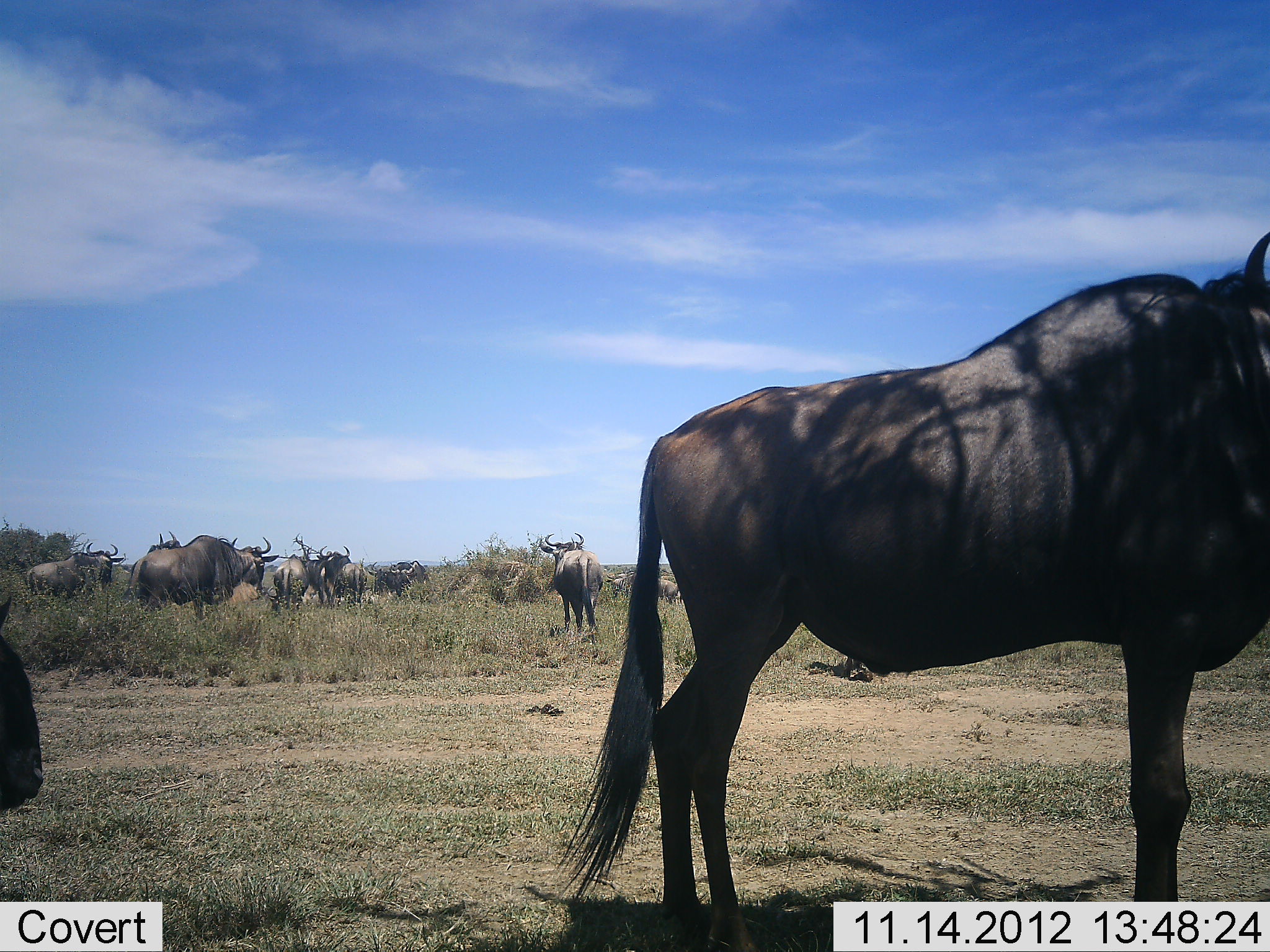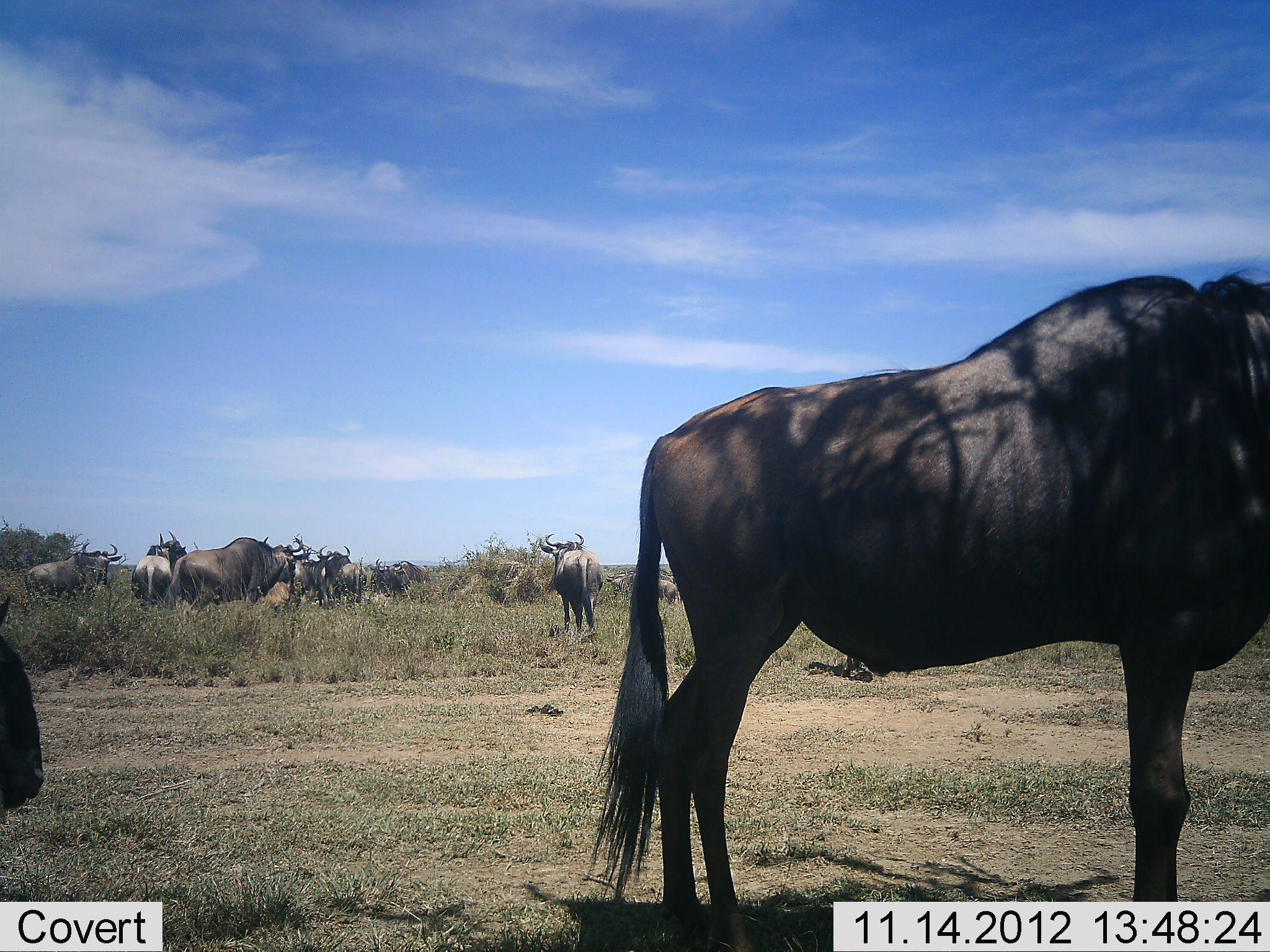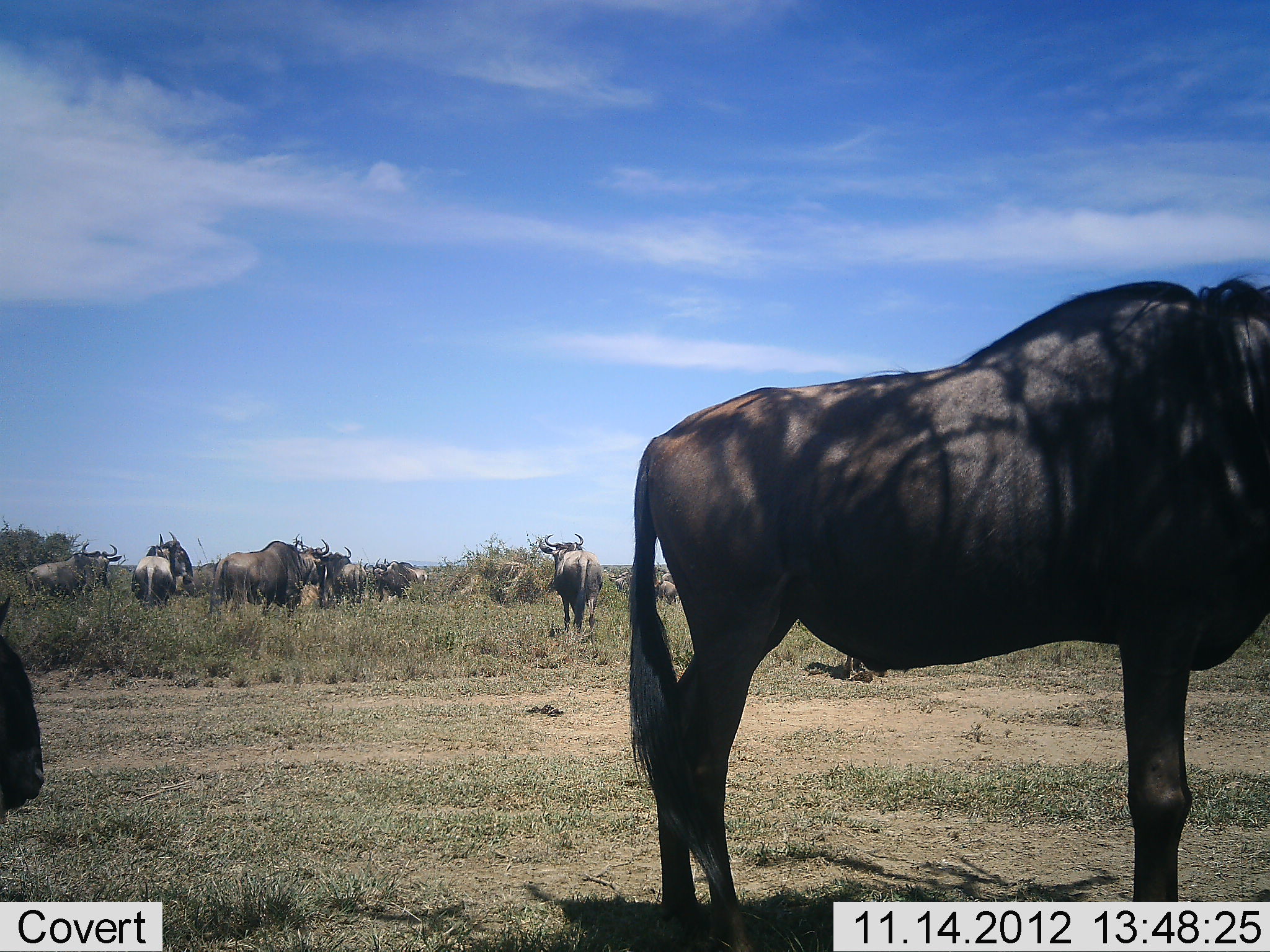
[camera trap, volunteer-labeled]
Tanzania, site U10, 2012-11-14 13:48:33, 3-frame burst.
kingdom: Animalia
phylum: Chordata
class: Mammalia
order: Artiodactyla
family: Bovidae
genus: Connochaetes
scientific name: Connochaetes taurinus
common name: blue wildebeest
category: wildebeest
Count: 11-50.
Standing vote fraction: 90%.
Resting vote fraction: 30%.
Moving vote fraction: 60%.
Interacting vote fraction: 0%.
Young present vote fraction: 0%.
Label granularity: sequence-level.